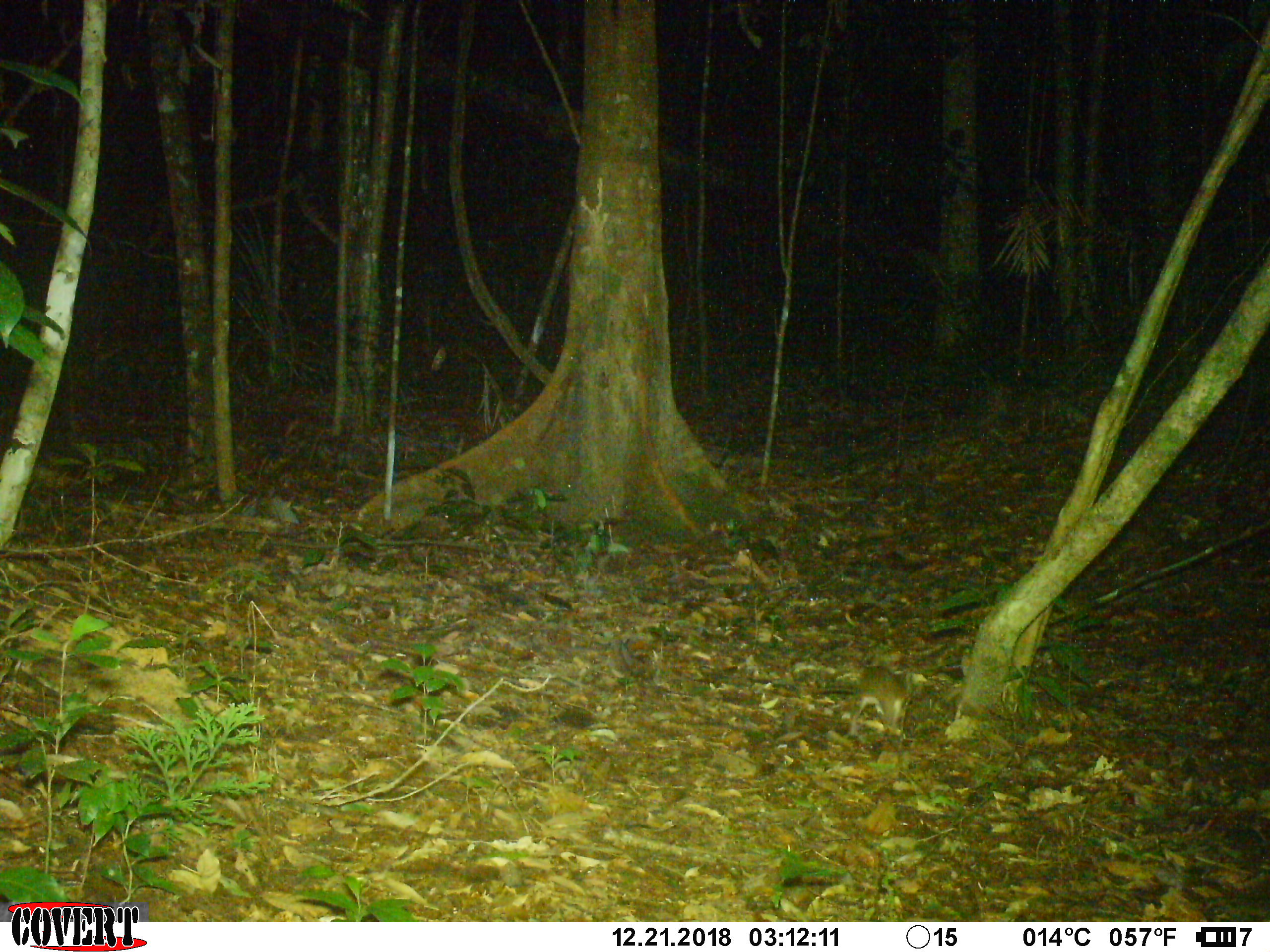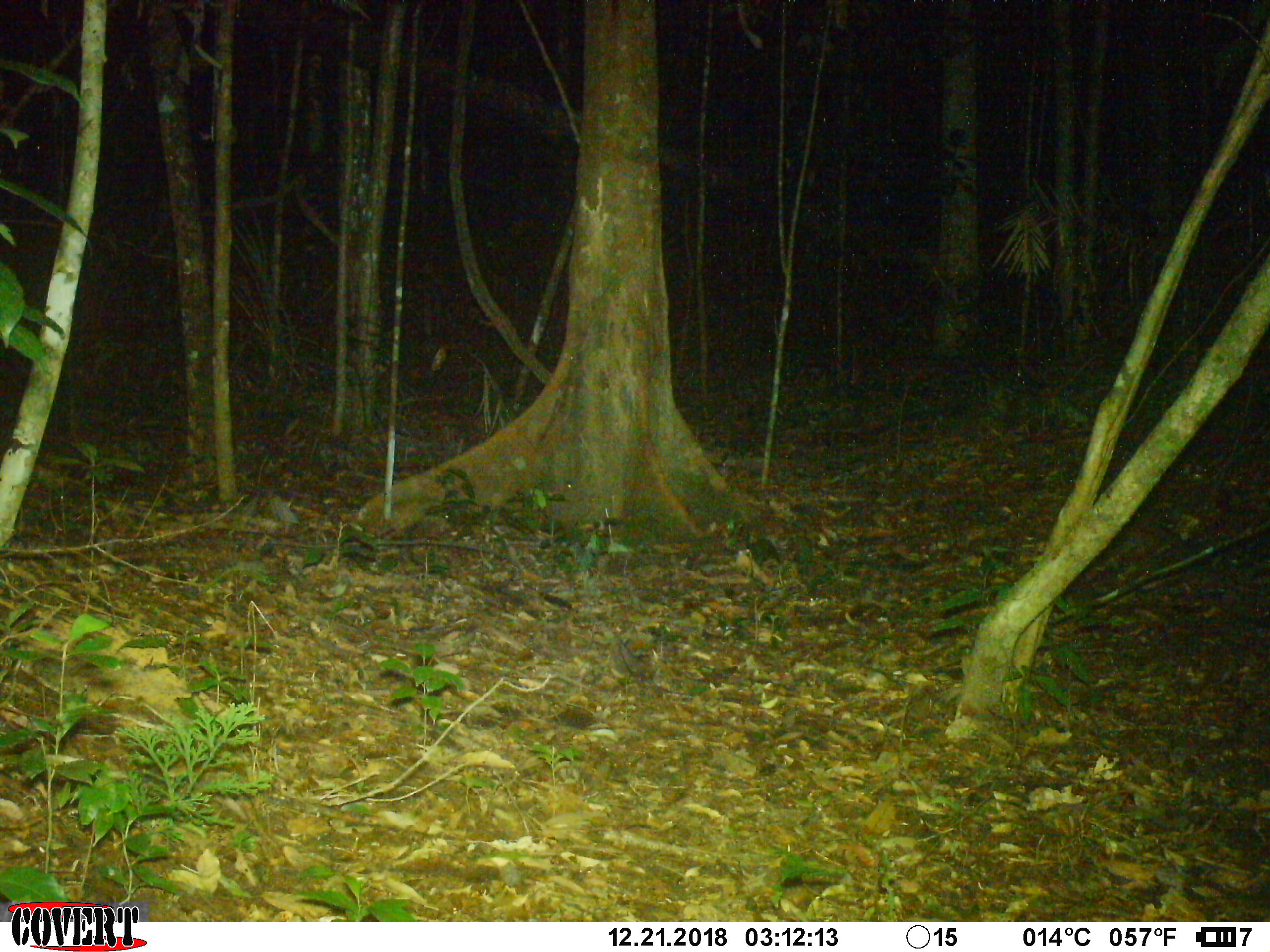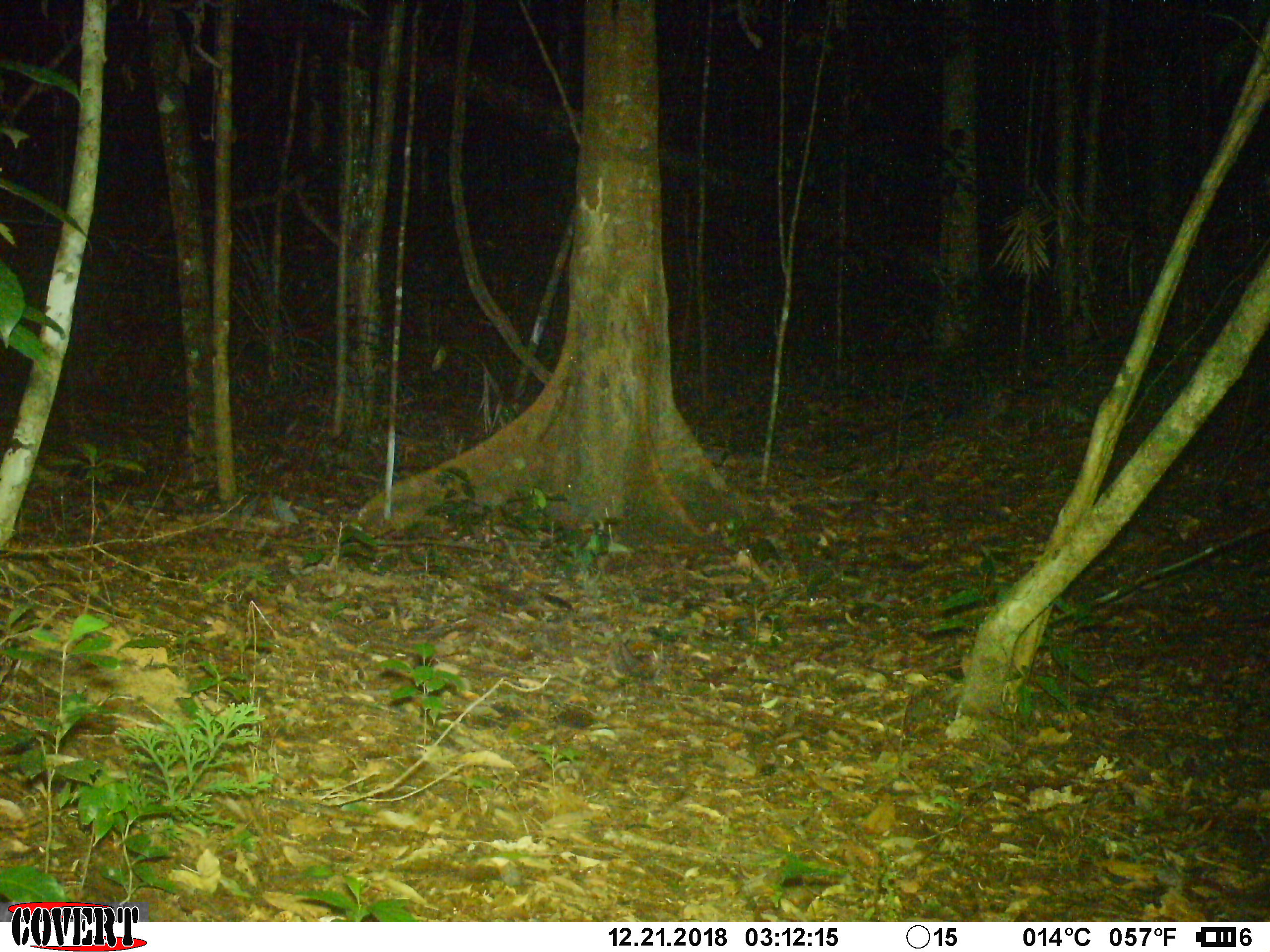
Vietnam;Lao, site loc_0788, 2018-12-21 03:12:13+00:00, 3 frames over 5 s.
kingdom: Animalia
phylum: Chordata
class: Mammalia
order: Rodentia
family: Muridae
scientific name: Muridae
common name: old-world mice and rats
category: unidentified murid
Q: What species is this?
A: Unidentified murid (old-world mice and rats) (Muridae).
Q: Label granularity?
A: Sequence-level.